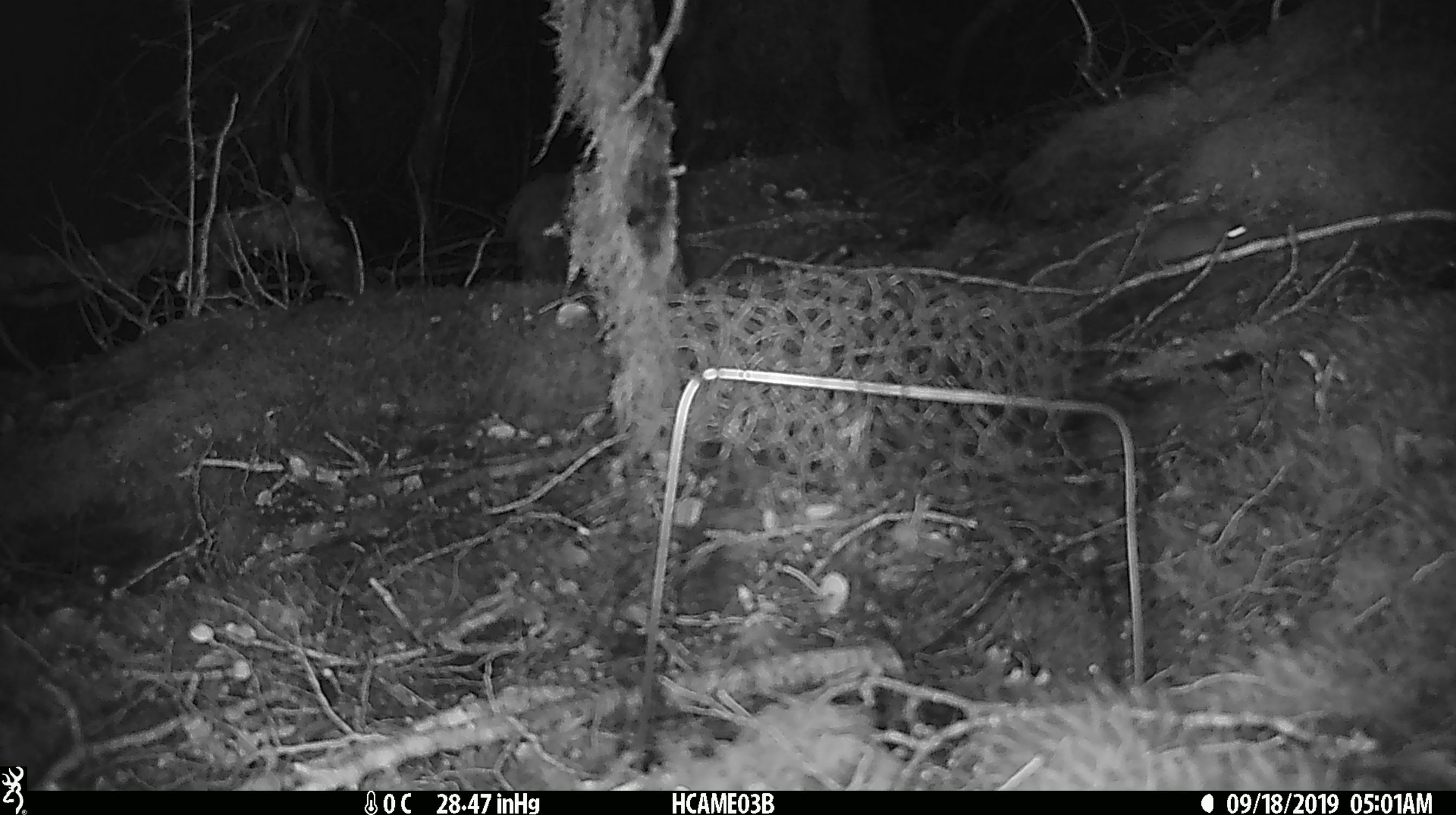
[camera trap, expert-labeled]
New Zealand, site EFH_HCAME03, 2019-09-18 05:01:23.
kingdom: Animalia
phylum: Chordata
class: Mammalia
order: Rodentia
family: Muridae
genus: Mus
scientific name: Mus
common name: mouse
Mouse (Mus).